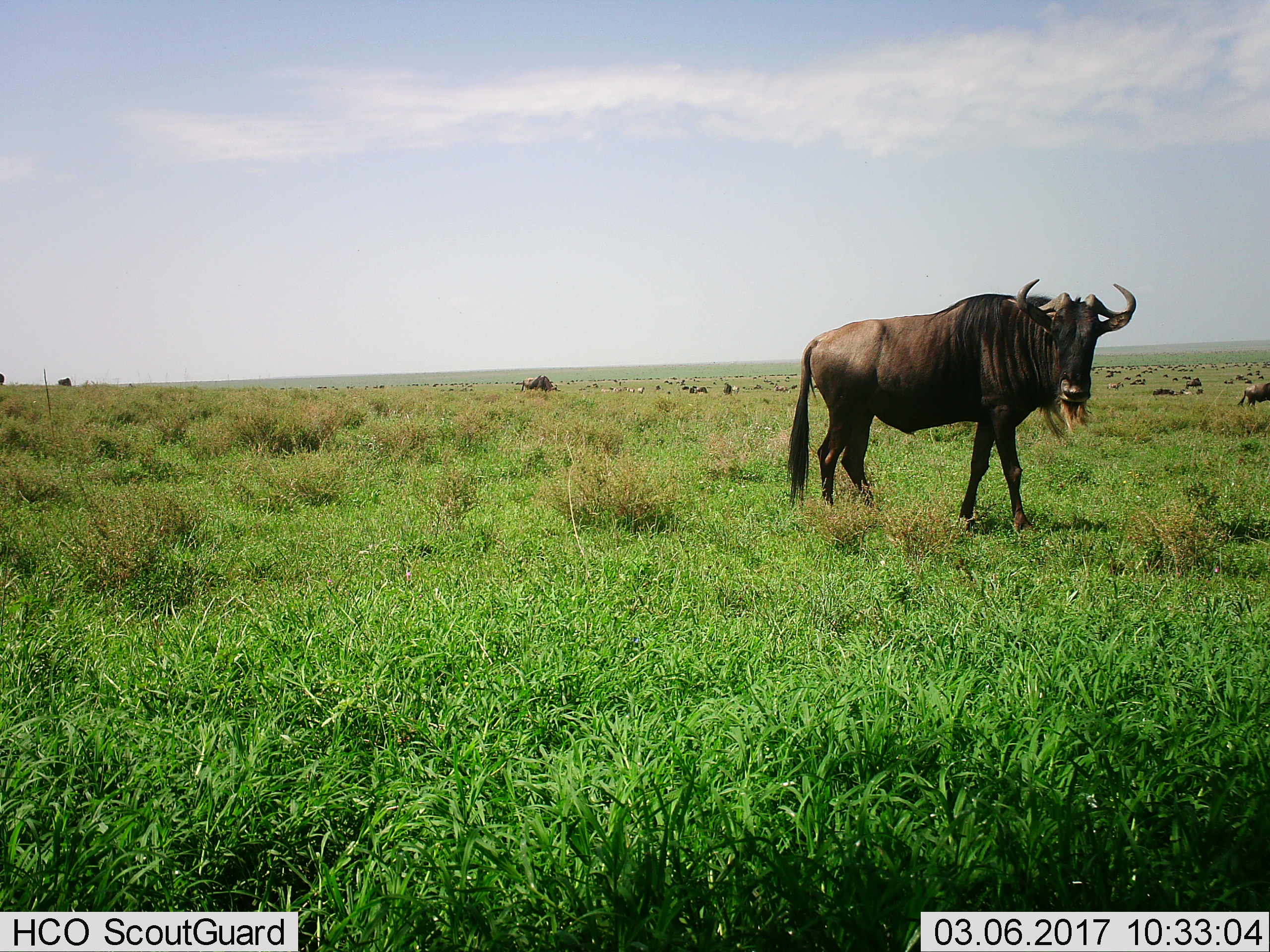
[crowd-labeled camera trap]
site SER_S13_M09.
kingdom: Animalia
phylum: Chordata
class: Mammalia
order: Artiodactyla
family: Bovidae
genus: Connochaetes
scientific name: Connochaetes taurinus taurinus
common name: blue wildebeest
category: wildebeestblue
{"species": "wildebeestblue (blue wildebeest) (Connochaetes taurinus taurinus)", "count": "51+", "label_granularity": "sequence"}